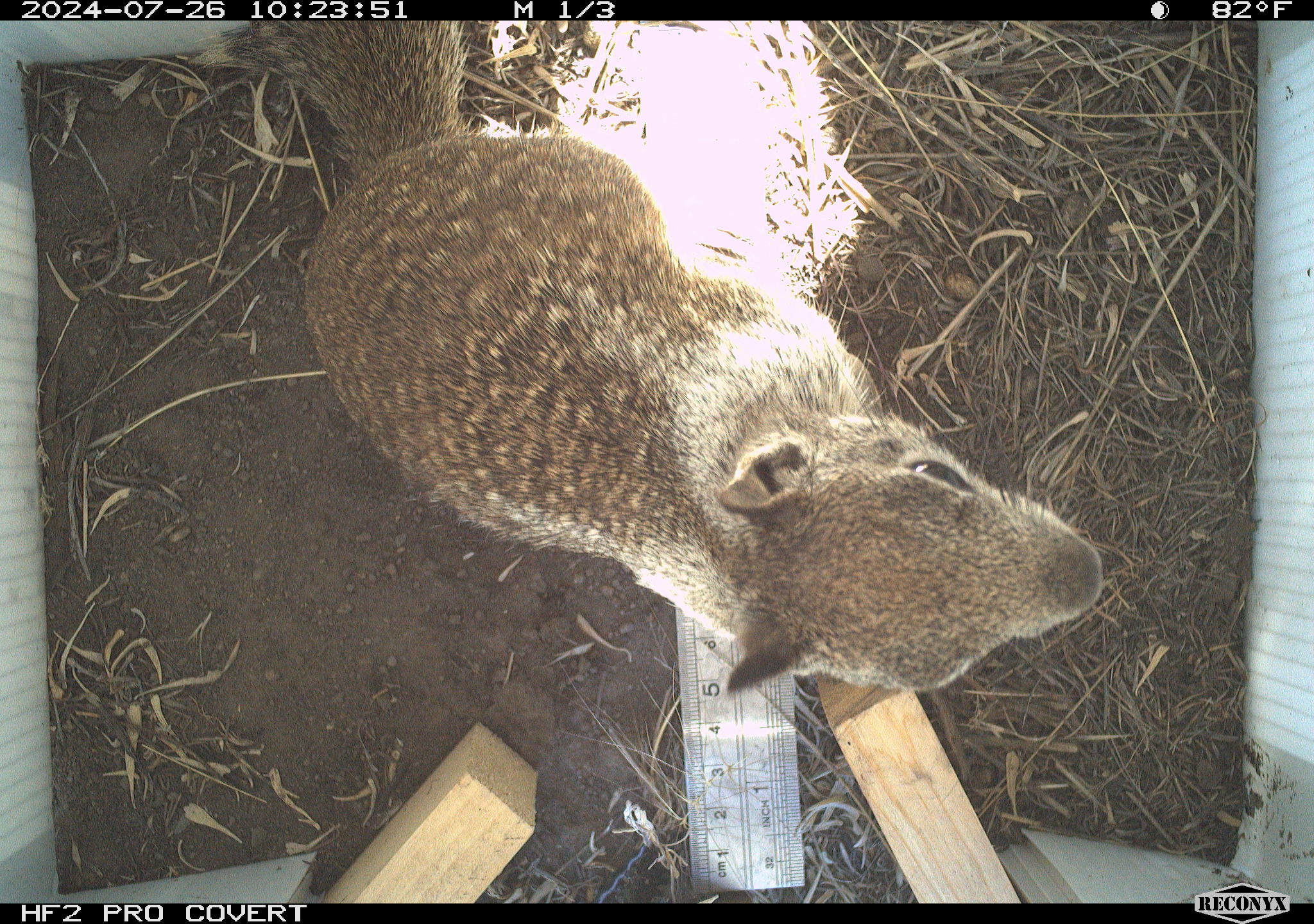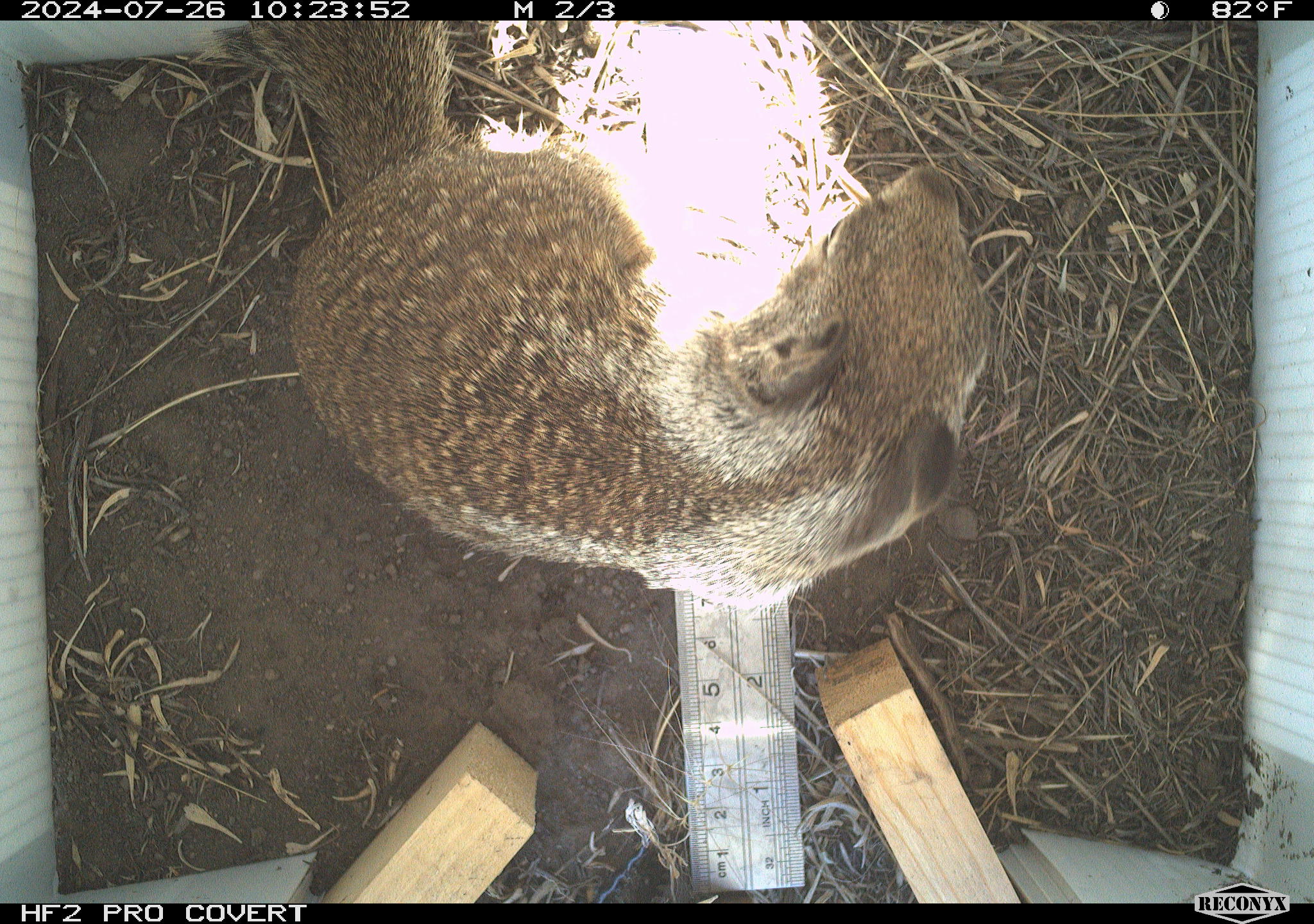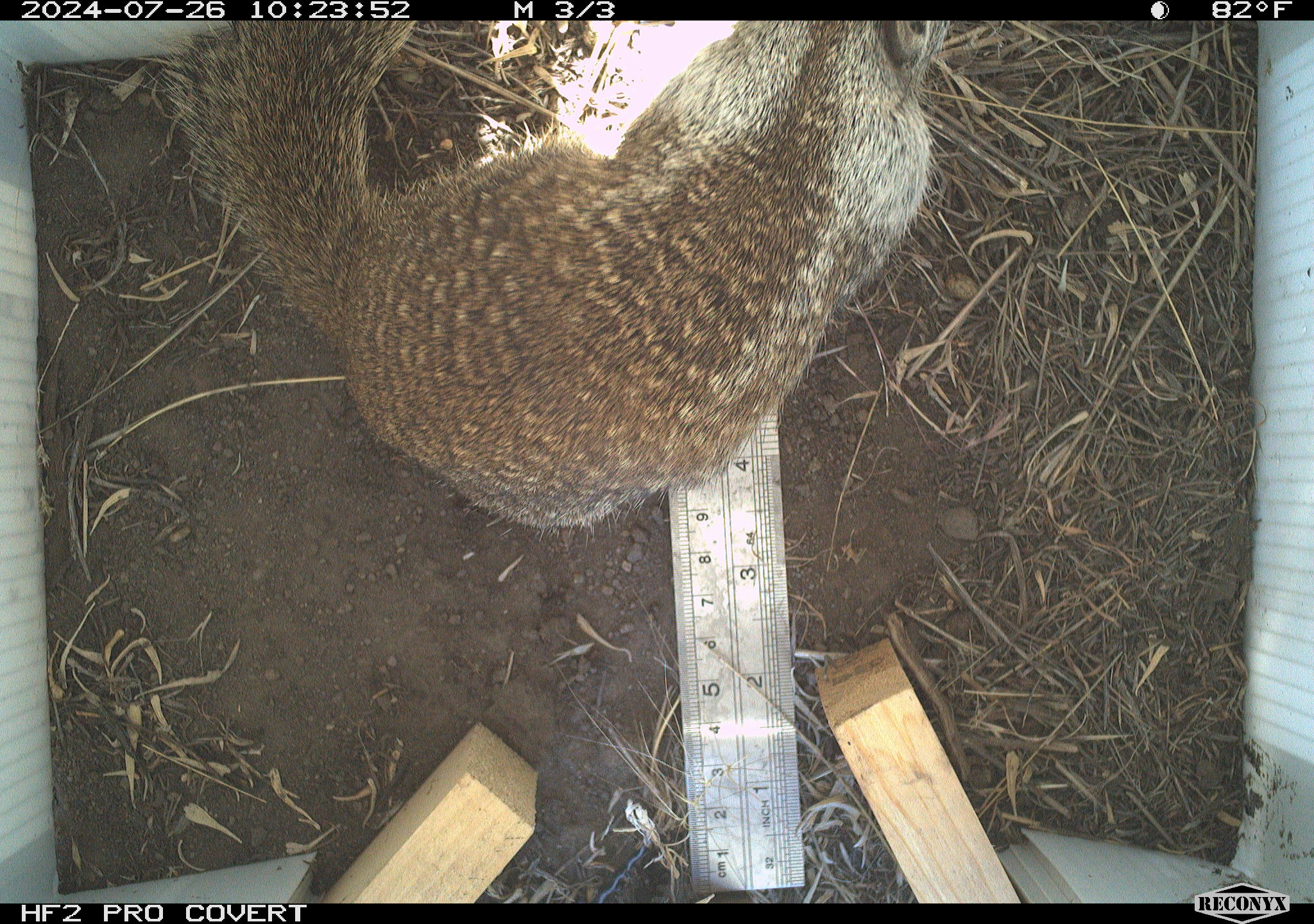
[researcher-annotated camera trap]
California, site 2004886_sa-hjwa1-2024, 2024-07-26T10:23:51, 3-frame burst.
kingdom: Animalia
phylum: Chordata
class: Mammalia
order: Rodentia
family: Sciuridae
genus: Otospermophilus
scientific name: Otospermophilus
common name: north american rock squirrels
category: otospermophilus species